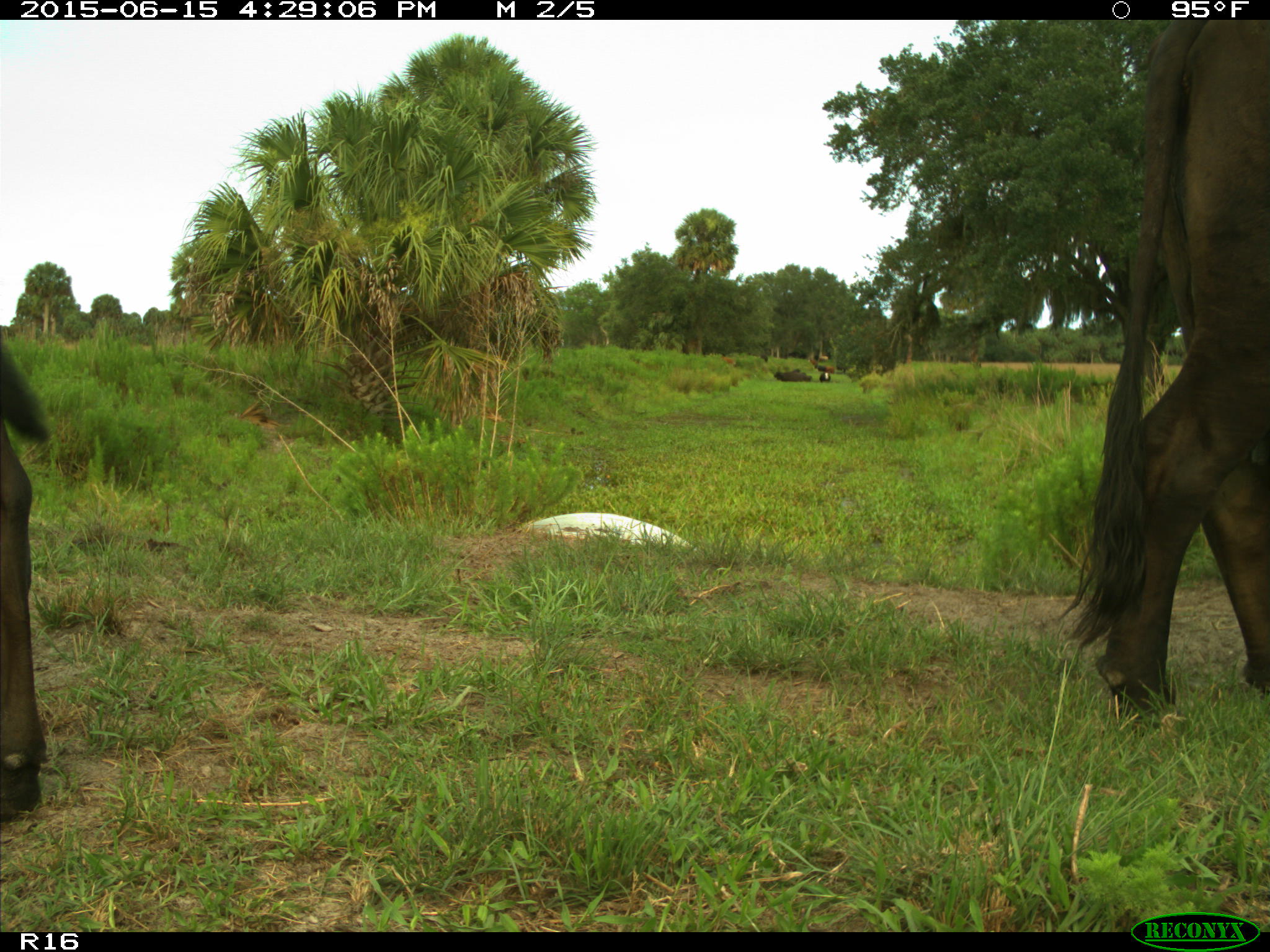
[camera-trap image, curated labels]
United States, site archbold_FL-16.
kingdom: Animalia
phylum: Chordata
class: Mammalia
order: Artiodactyla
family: Bovidae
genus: Bos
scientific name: Bos taurus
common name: domestic cow